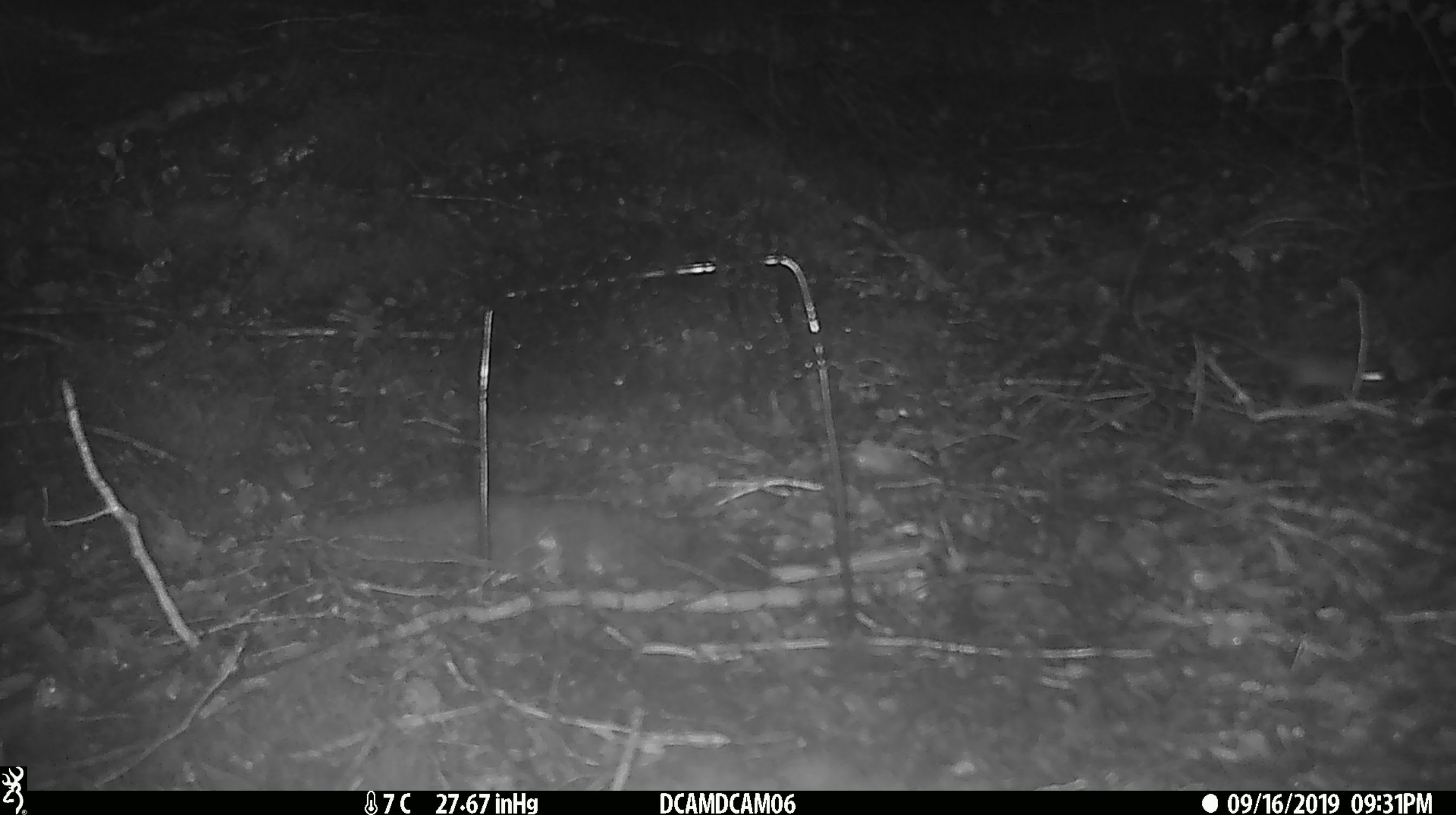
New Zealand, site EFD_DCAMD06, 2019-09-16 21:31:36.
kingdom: Animalia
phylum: Chordata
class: Mammalia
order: Rodentia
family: Muridae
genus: Mus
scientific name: Mus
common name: mouse